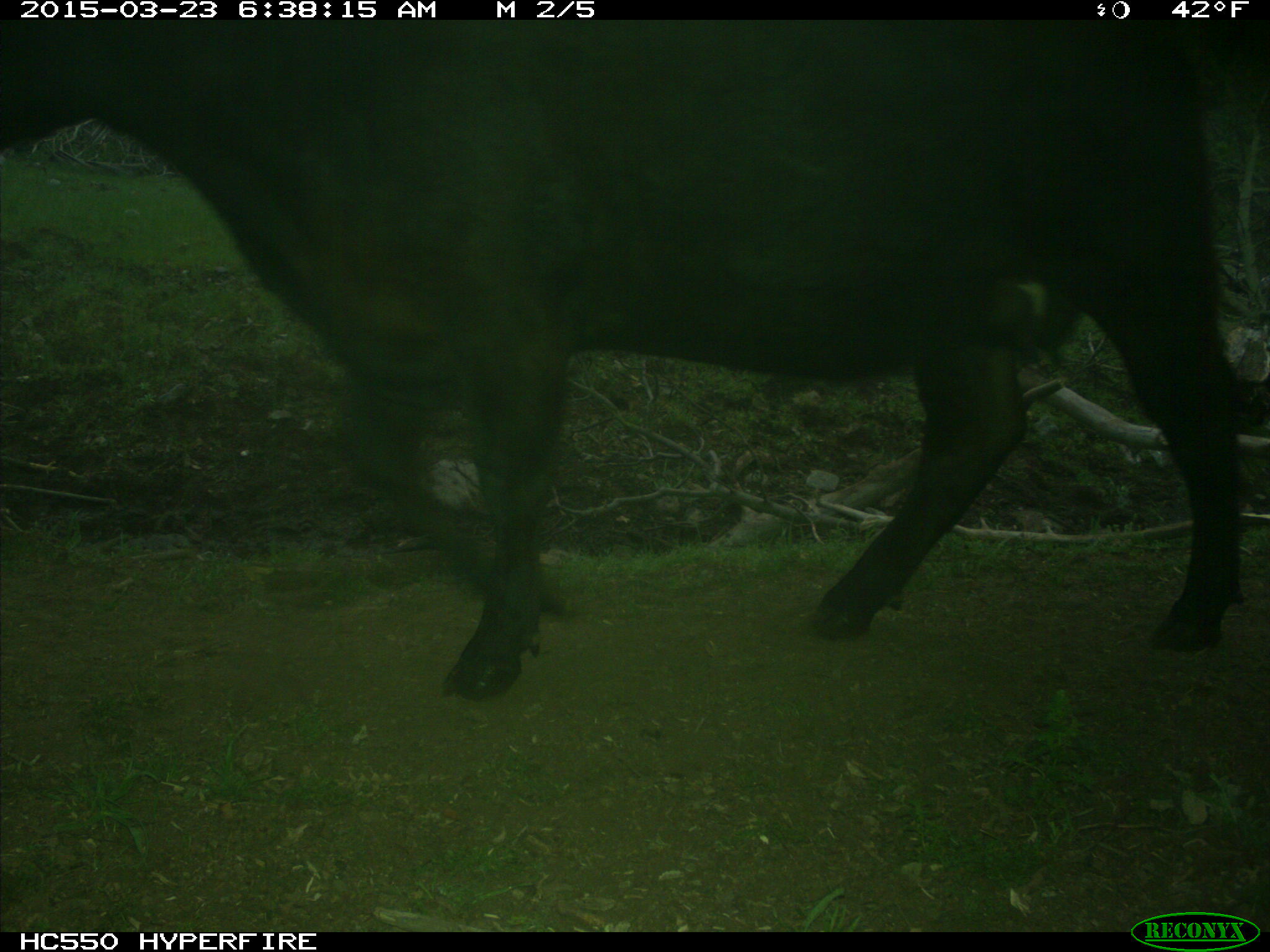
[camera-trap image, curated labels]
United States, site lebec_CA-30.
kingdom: Animalia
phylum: Chordata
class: Mammalia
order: Artiodactyla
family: Bovidae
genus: Bos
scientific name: Bos taurus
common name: domestic cow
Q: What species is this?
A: Bos taurus (domestic cow).